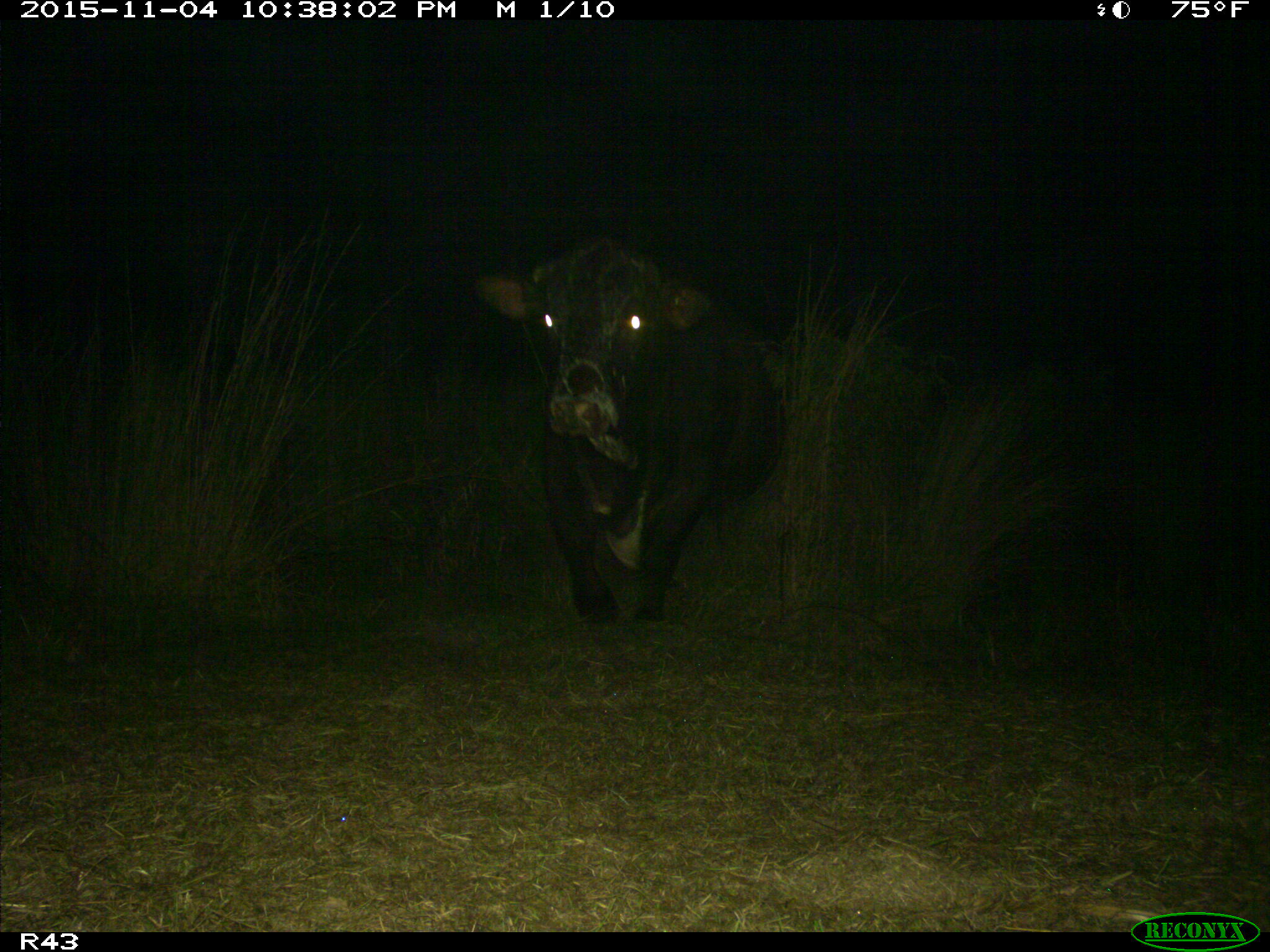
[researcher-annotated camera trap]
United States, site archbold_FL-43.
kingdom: Animalia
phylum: Chordata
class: Mammalia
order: Artiodactyla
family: Bovidae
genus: Bos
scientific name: Bos taurus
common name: domestic cow